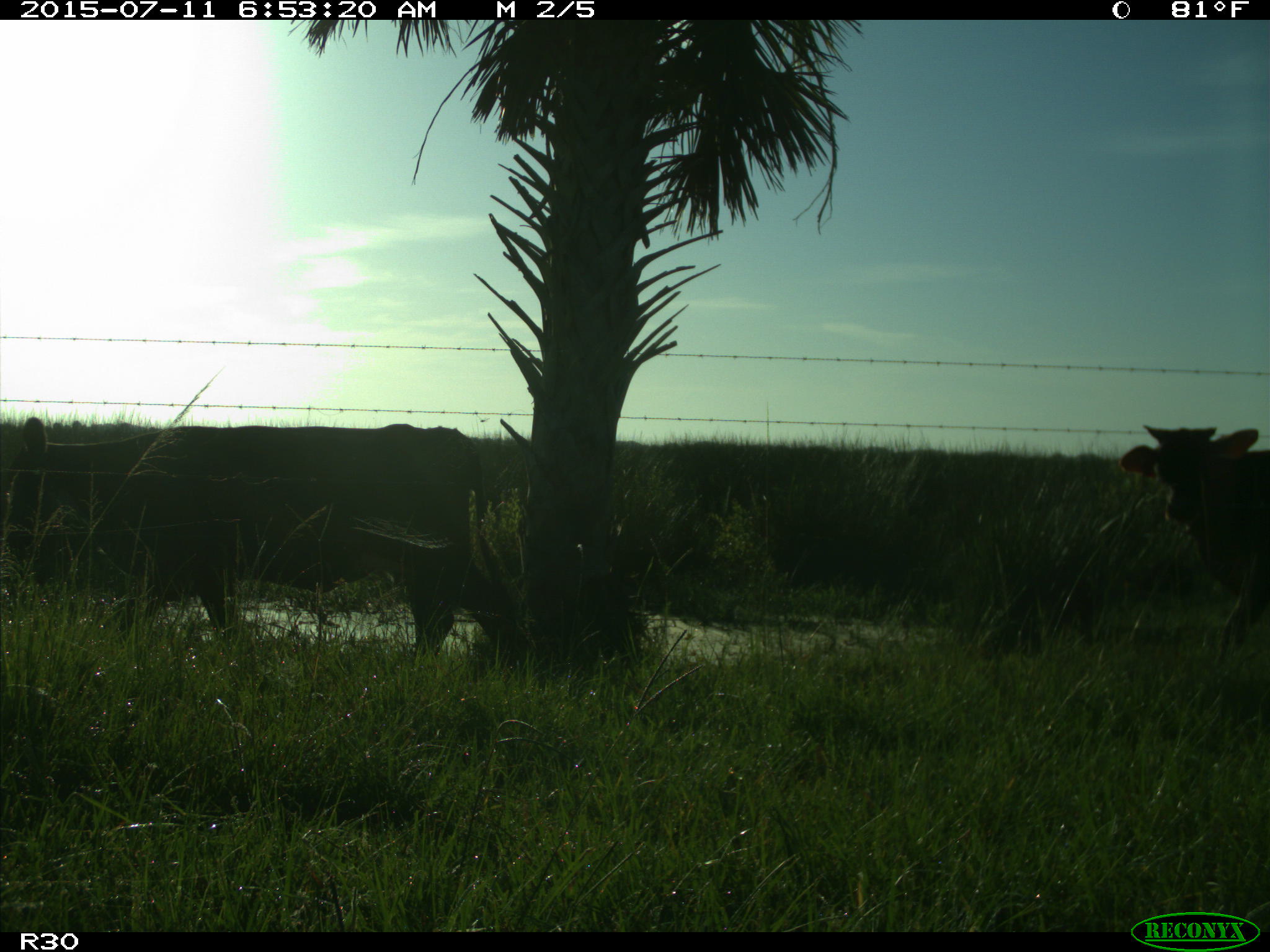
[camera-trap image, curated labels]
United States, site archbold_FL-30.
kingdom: Animalia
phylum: Chordata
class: Mammalia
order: Artiodactyla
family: Bovidae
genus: Bos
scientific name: Bos taurus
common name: domestic cow